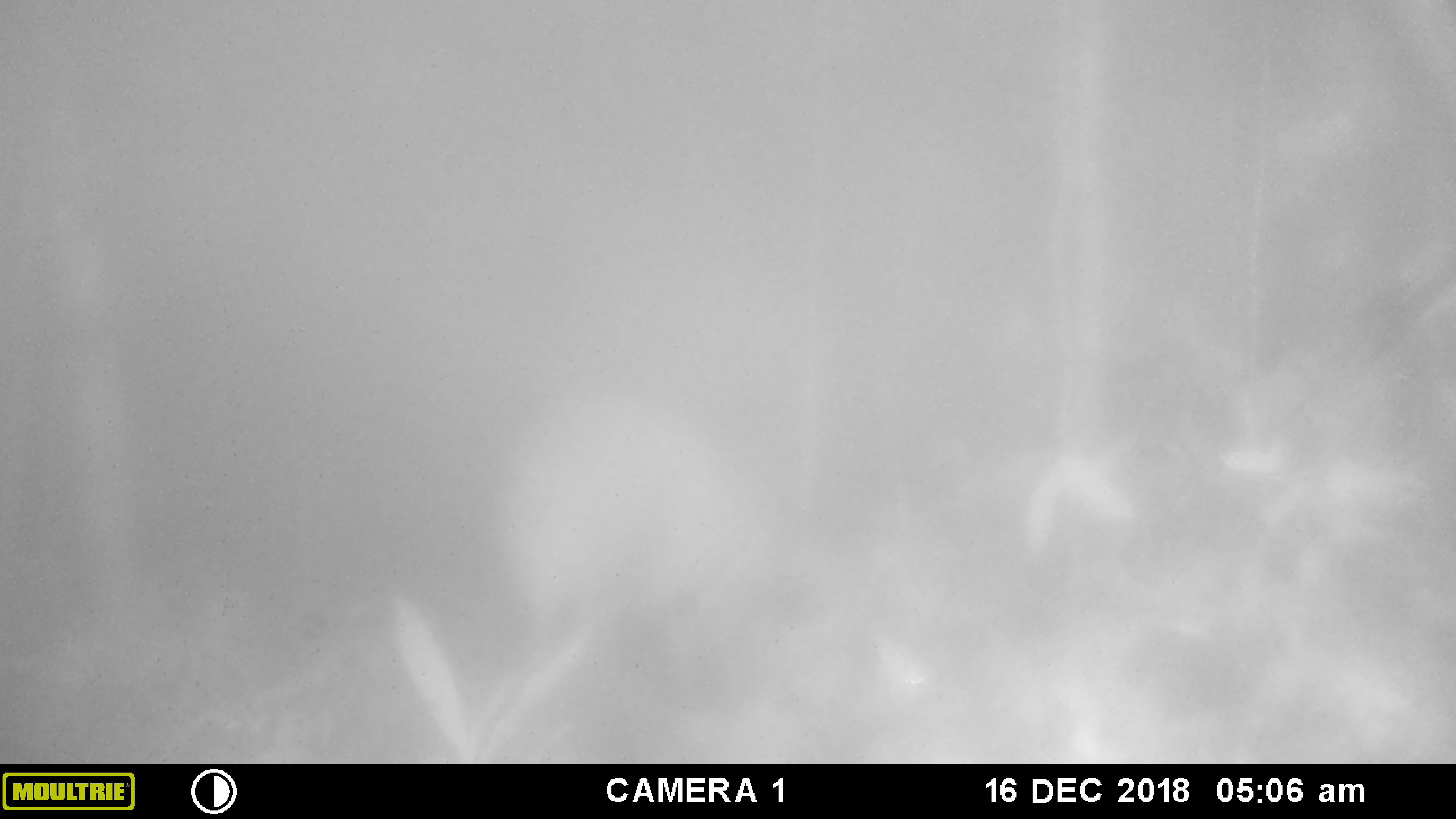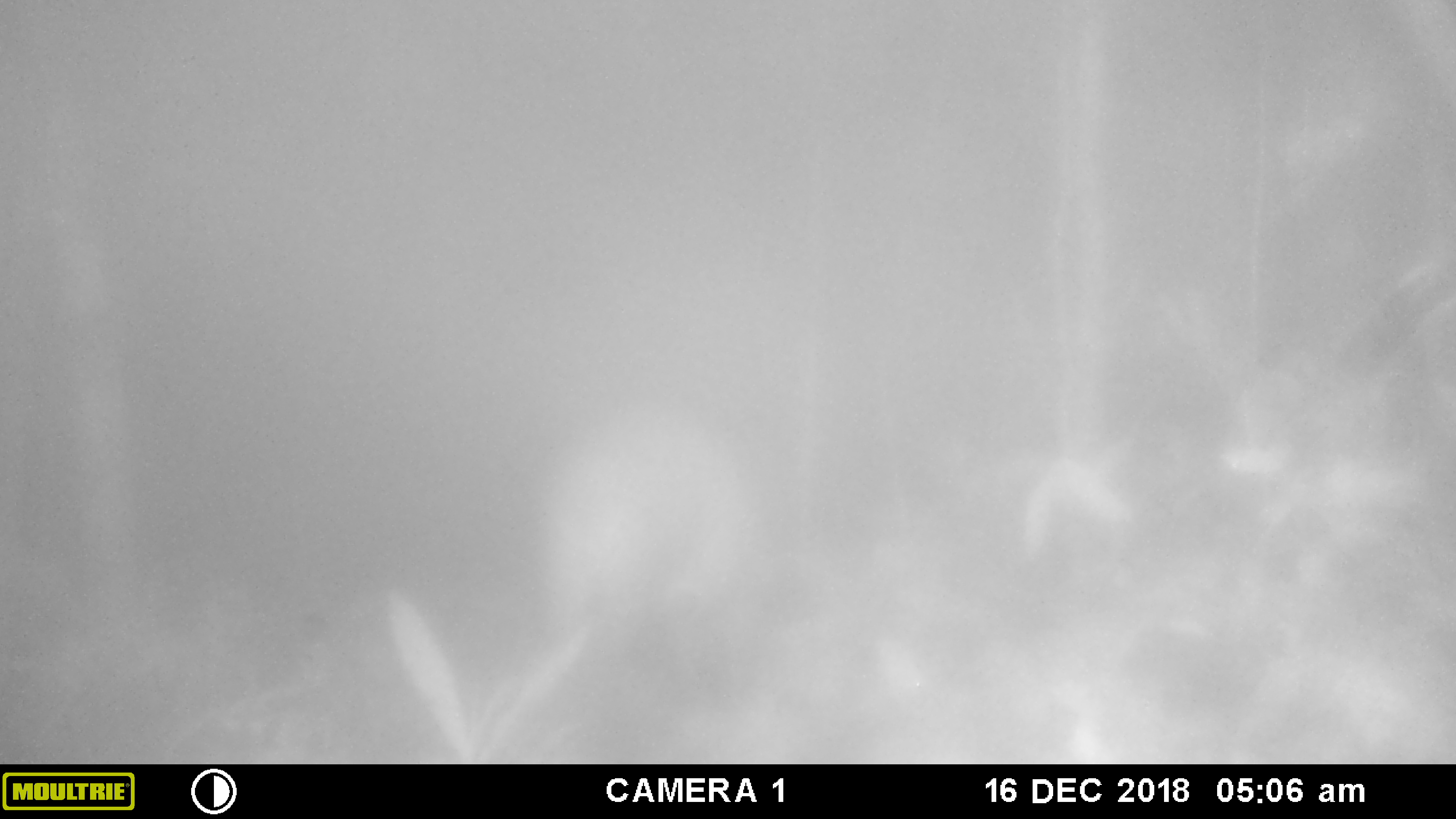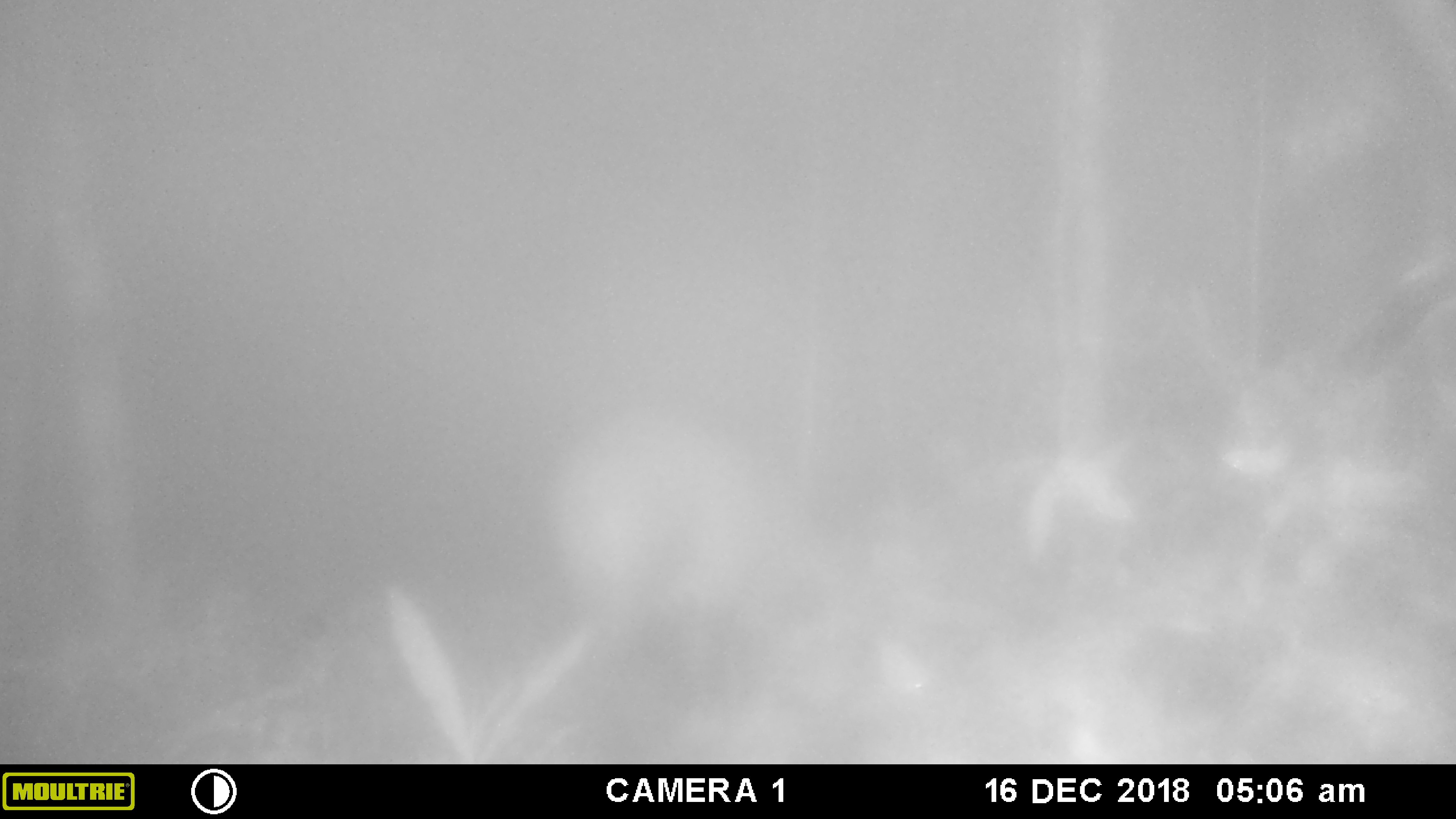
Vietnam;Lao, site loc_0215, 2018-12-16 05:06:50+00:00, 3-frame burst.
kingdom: Animalia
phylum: Chordata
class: Mammalia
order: Artiodactyla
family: Suidae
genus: Sus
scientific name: Sus scrofa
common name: eurasian wild pig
Eurasian wild pig (Sus scrofa). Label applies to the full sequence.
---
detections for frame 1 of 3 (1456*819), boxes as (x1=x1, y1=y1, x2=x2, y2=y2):
eurasian wild pig: (x1=478, y1=381, x2=776, y2=643)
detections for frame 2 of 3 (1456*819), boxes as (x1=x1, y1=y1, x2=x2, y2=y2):
eurasian wild pig: (x1=536, y1=396, x2=775, y2=656)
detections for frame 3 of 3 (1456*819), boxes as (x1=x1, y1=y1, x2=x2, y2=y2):
eurasian wild pig: (x1=545, y1=399, x2=775, y2=655)